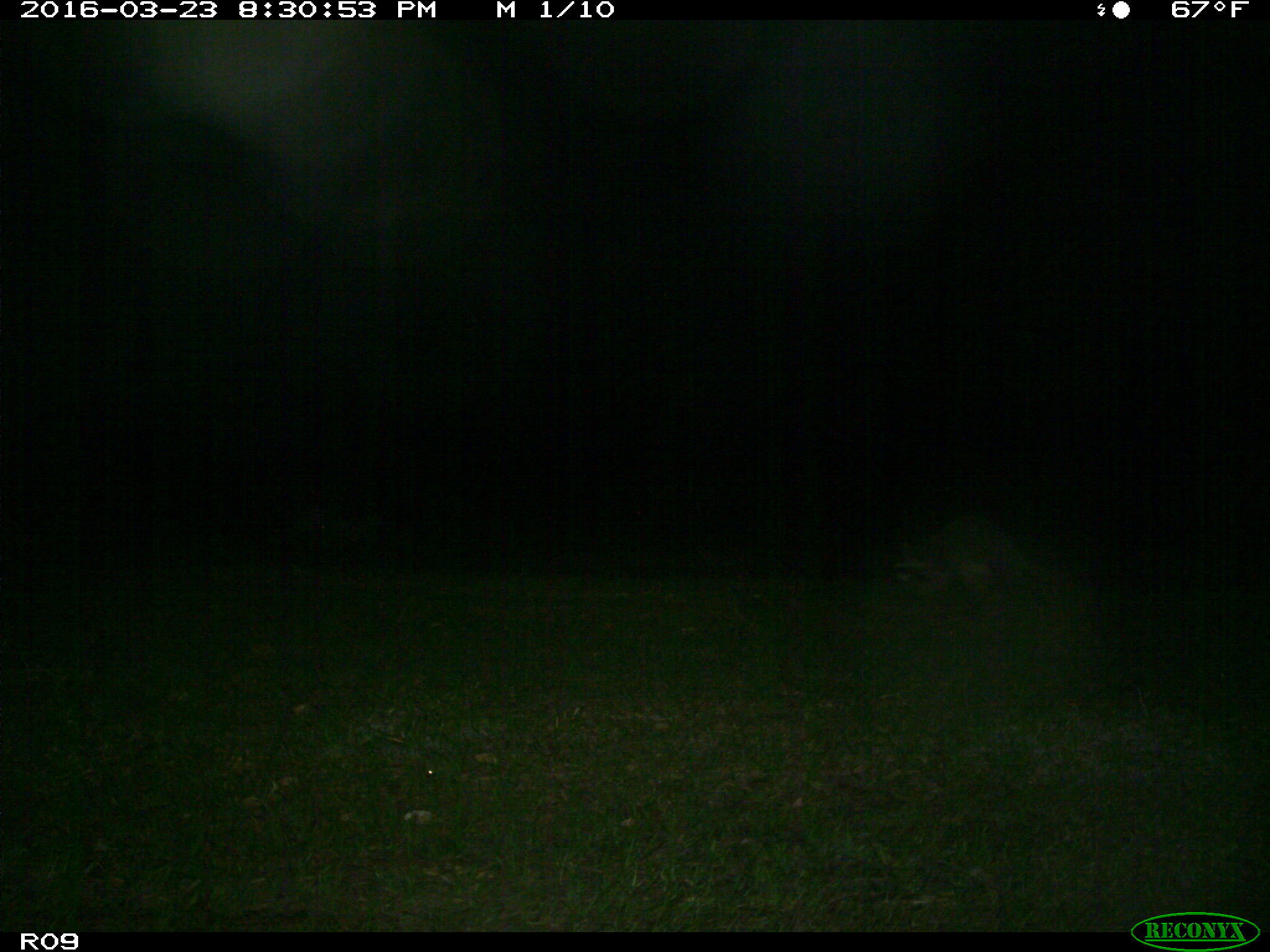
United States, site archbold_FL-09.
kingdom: Animalia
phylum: Chordata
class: Mammalia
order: Carnivora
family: Procyonidae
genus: Procyon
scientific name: Procyon lotor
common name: common raccoon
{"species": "Procyon lotor (common raccoon)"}